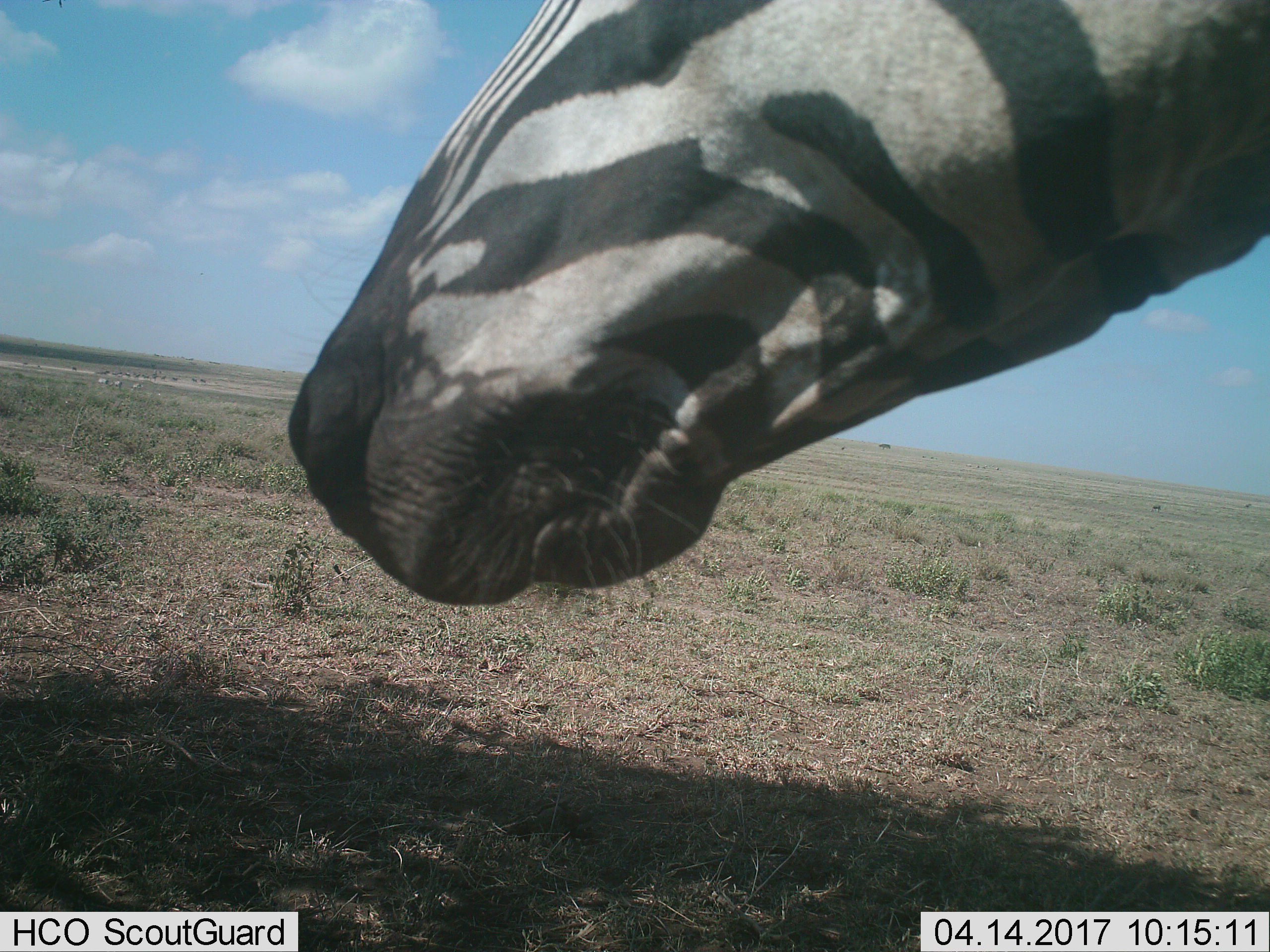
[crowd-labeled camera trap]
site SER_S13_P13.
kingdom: Animalia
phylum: Chordata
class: Mammalia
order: Perissodactyla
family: Equidae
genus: Equus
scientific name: Equus quagga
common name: plains zebra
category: zebraplains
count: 1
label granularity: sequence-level